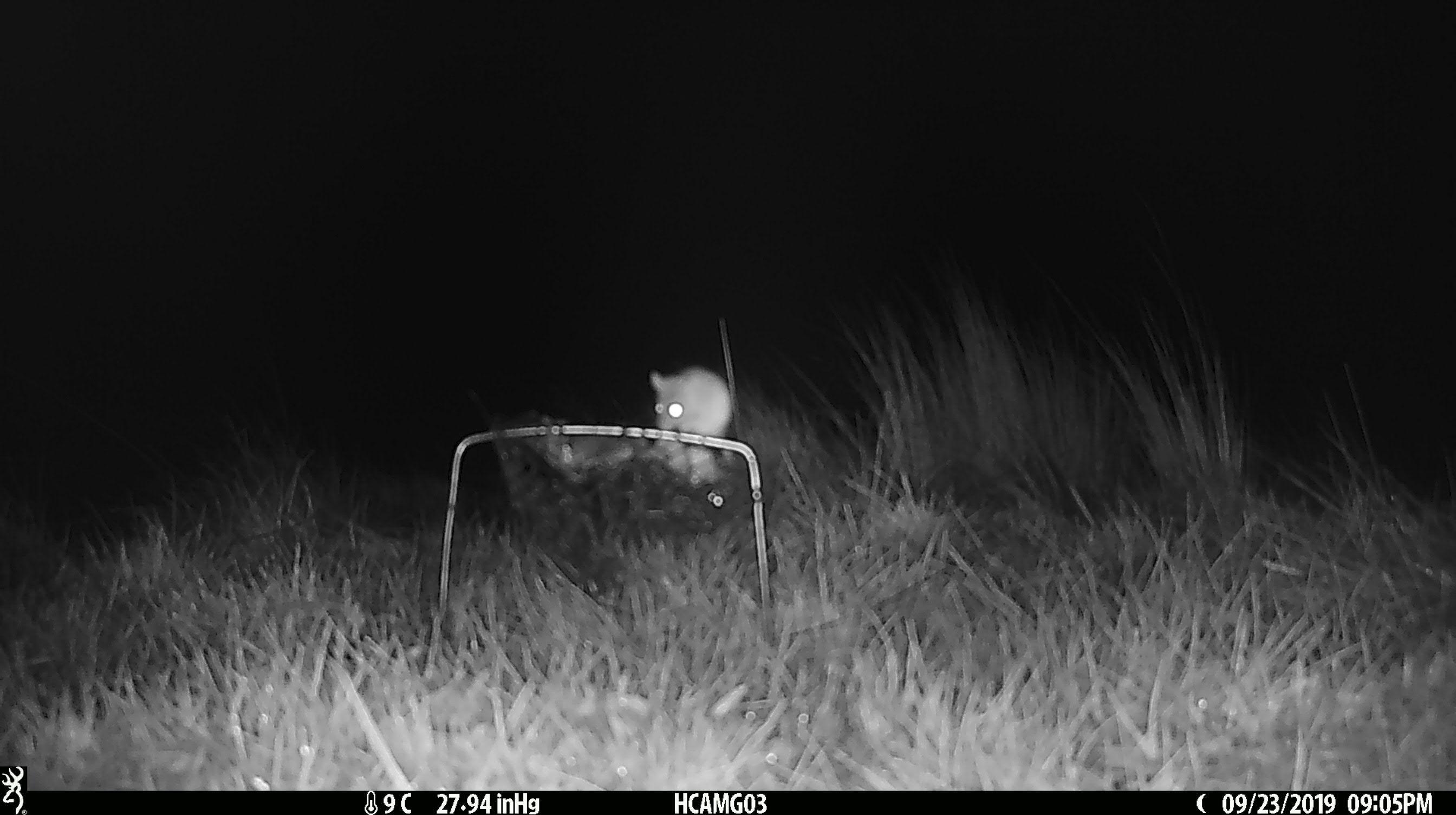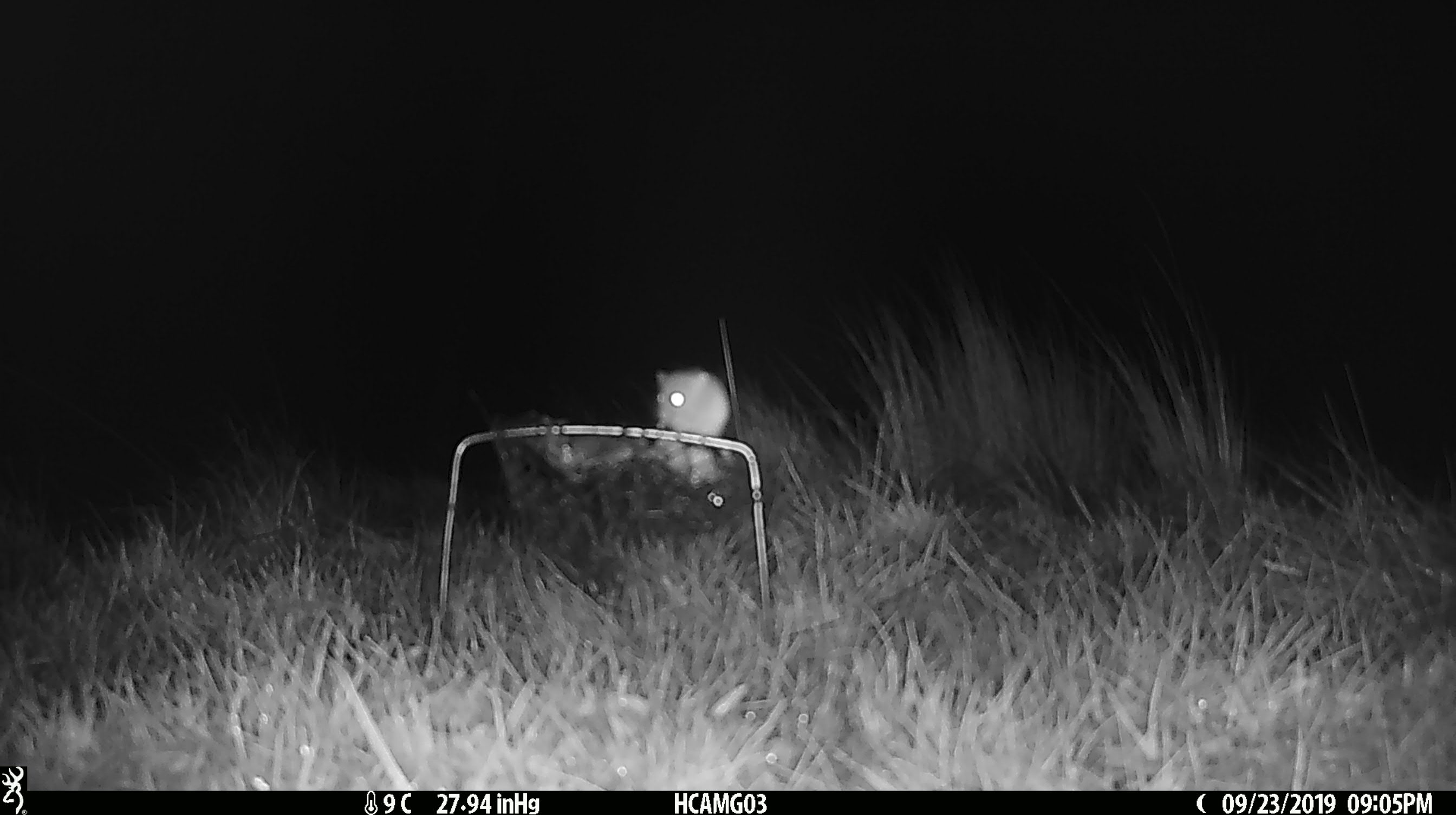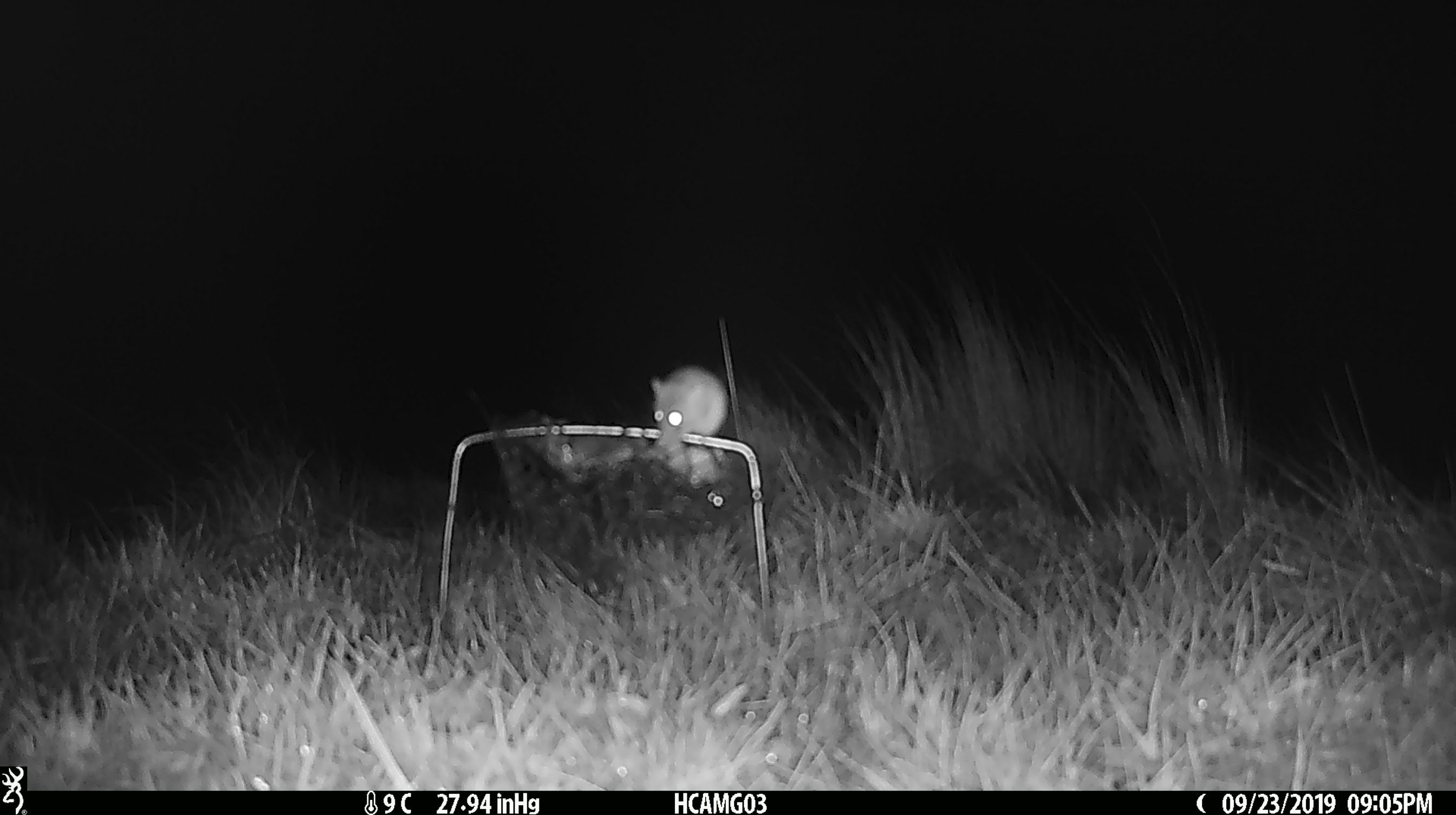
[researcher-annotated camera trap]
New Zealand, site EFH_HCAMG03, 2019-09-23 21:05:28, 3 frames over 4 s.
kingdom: Animalia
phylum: Chordata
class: Mammalia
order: Rodentia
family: Muridae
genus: Mus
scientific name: Mus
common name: mouse